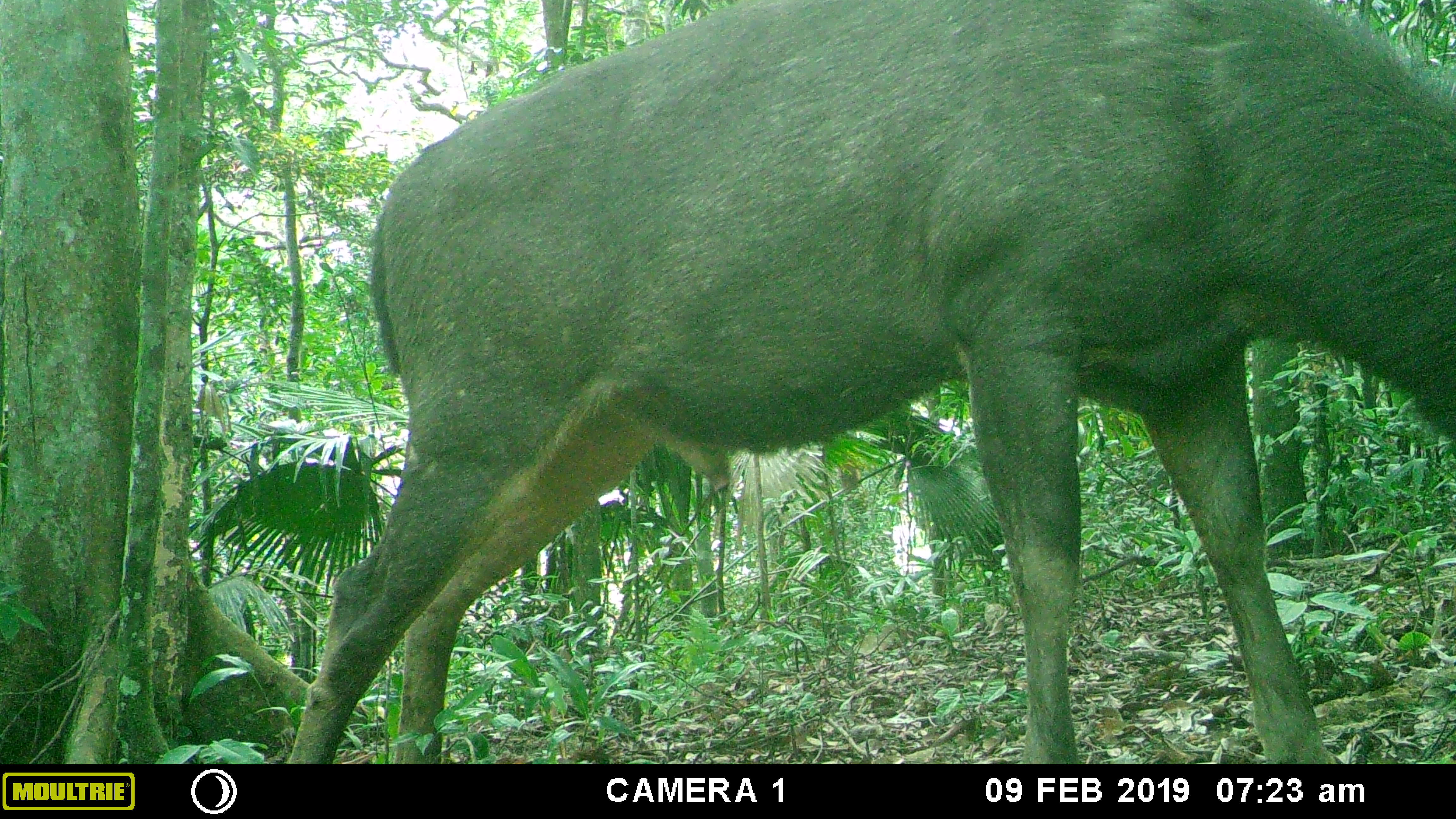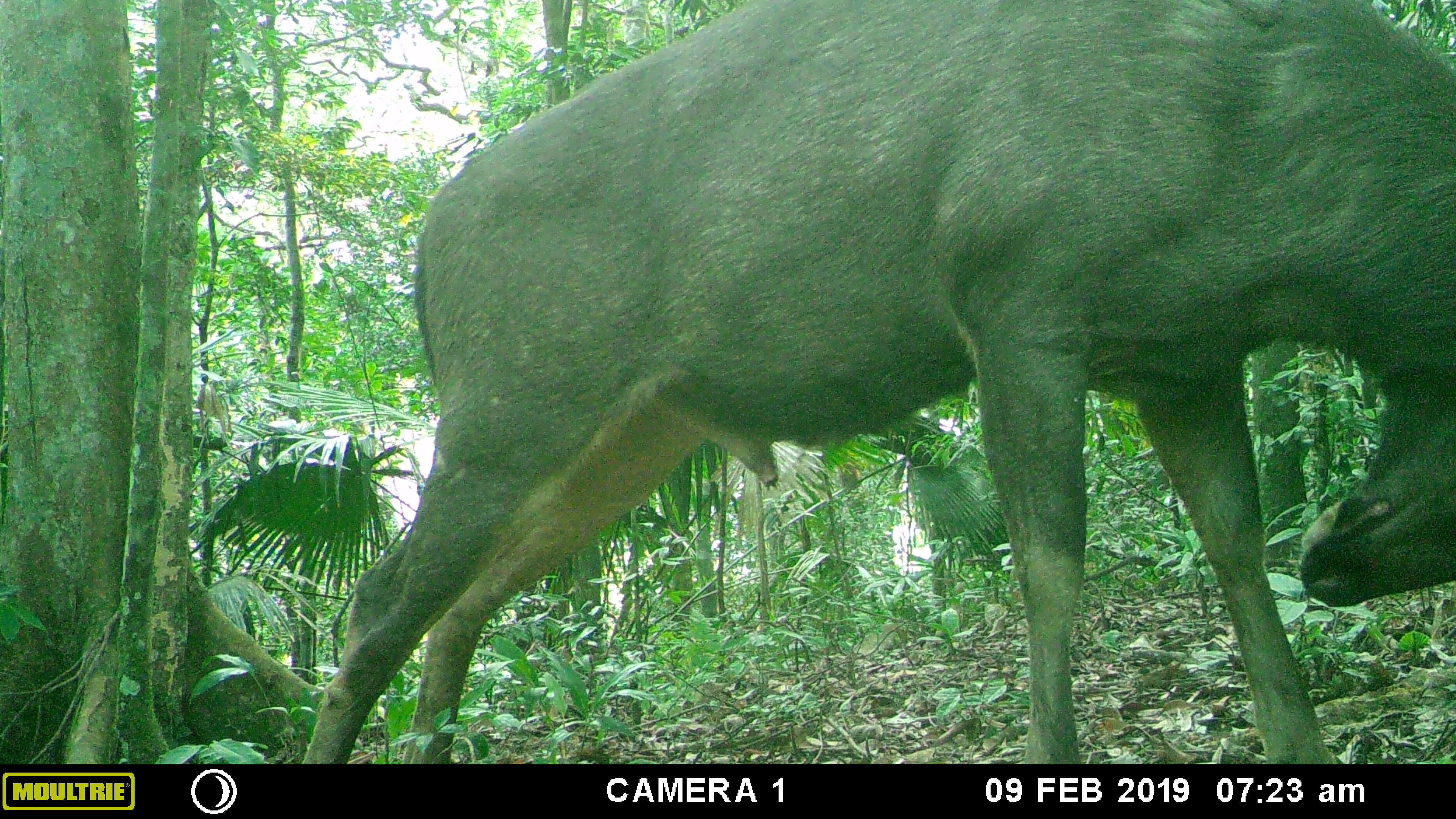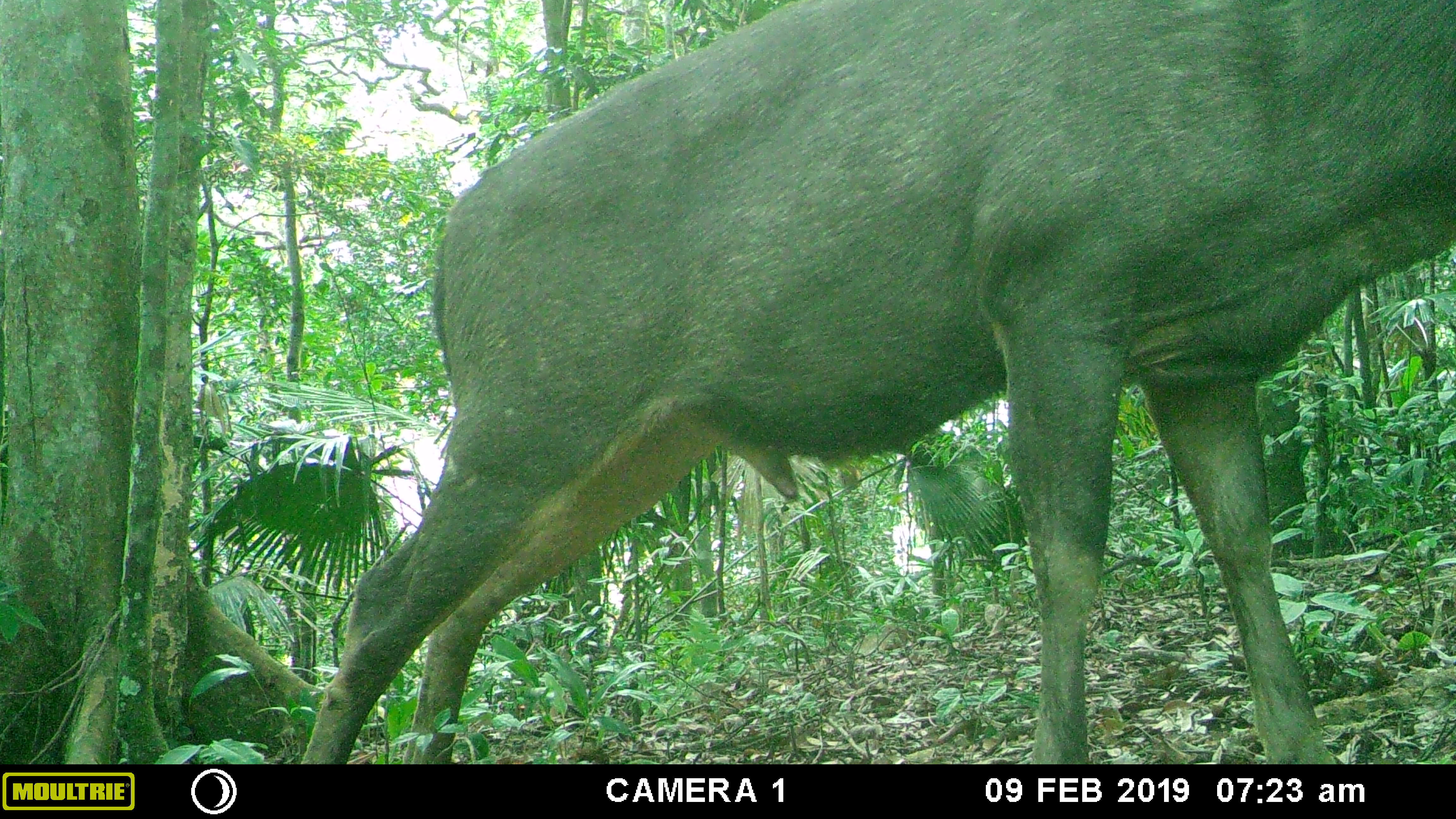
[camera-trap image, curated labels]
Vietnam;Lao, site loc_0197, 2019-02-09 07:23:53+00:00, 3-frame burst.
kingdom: Animalia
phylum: Chordata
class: Mammalia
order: Artiodactyla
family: Cervidae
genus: Rusa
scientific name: Rusa unicolor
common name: sambar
Sambar (Rusa unicolor). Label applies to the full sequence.